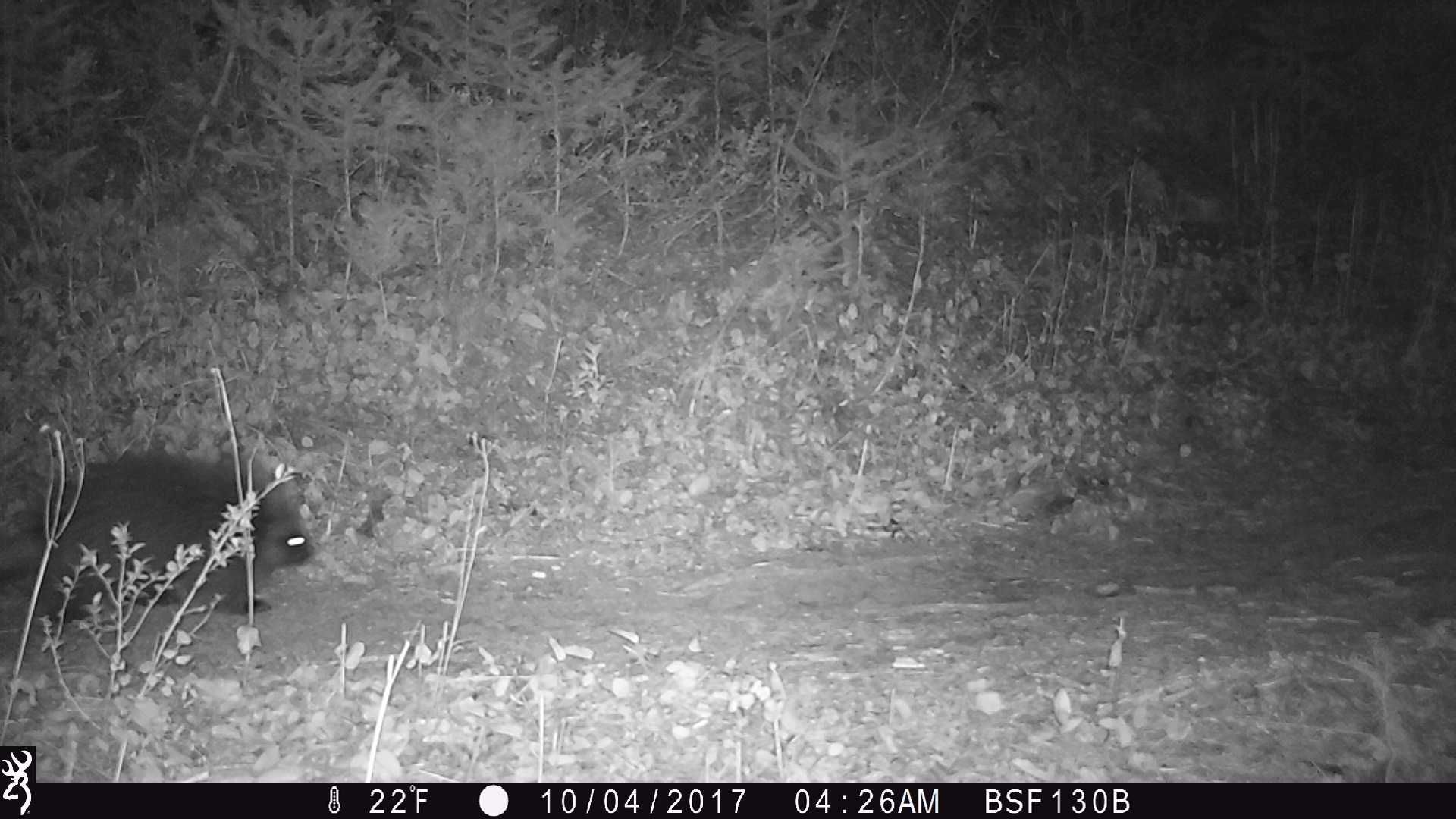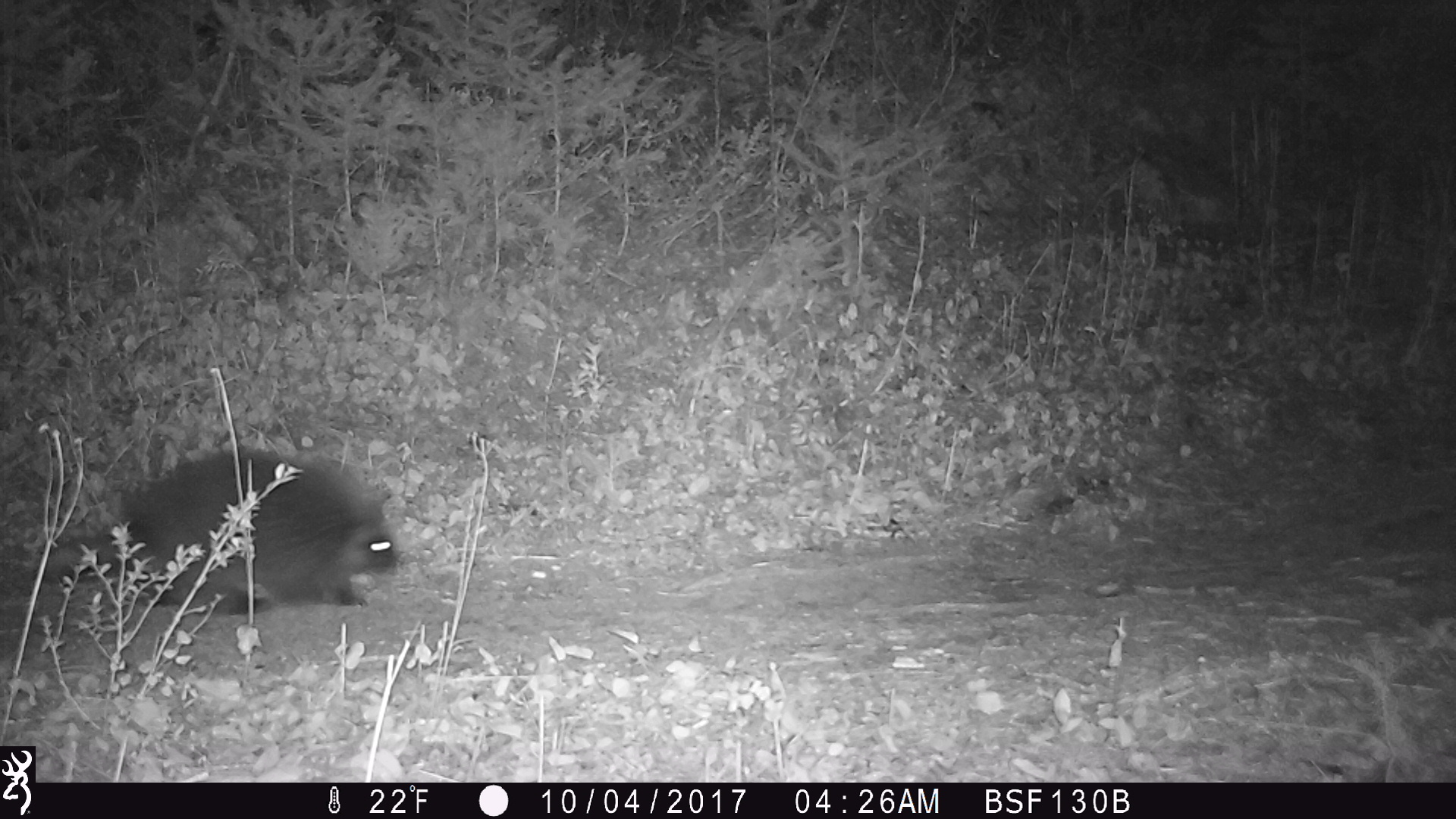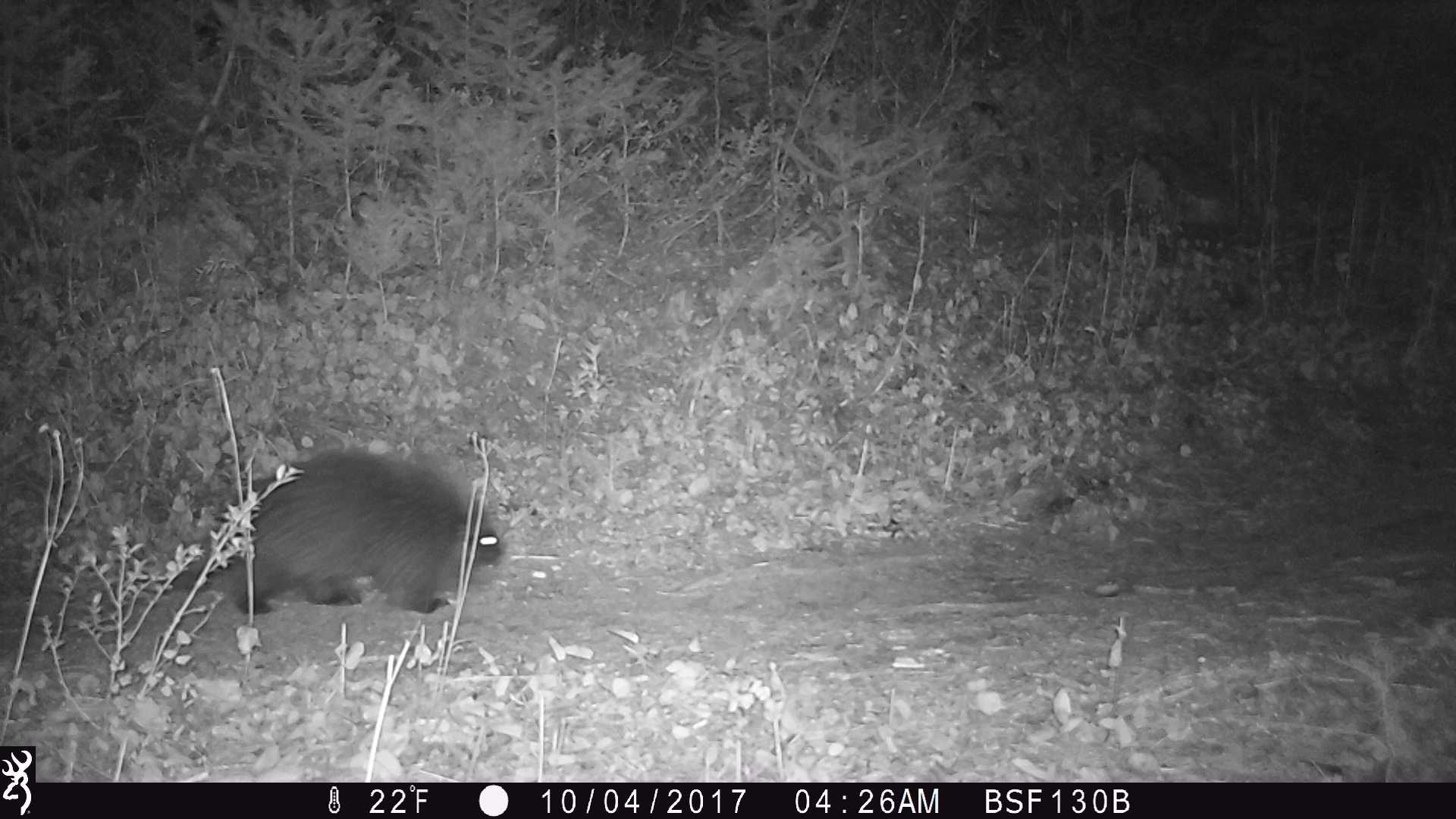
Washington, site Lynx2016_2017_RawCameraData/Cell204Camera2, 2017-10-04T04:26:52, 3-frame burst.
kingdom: Animalia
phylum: Chordata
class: Mammalia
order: Rodentia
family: Erethizontidae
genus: Erethizon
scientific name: Erethizon dorsatum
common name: north american porcupine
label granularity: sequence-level